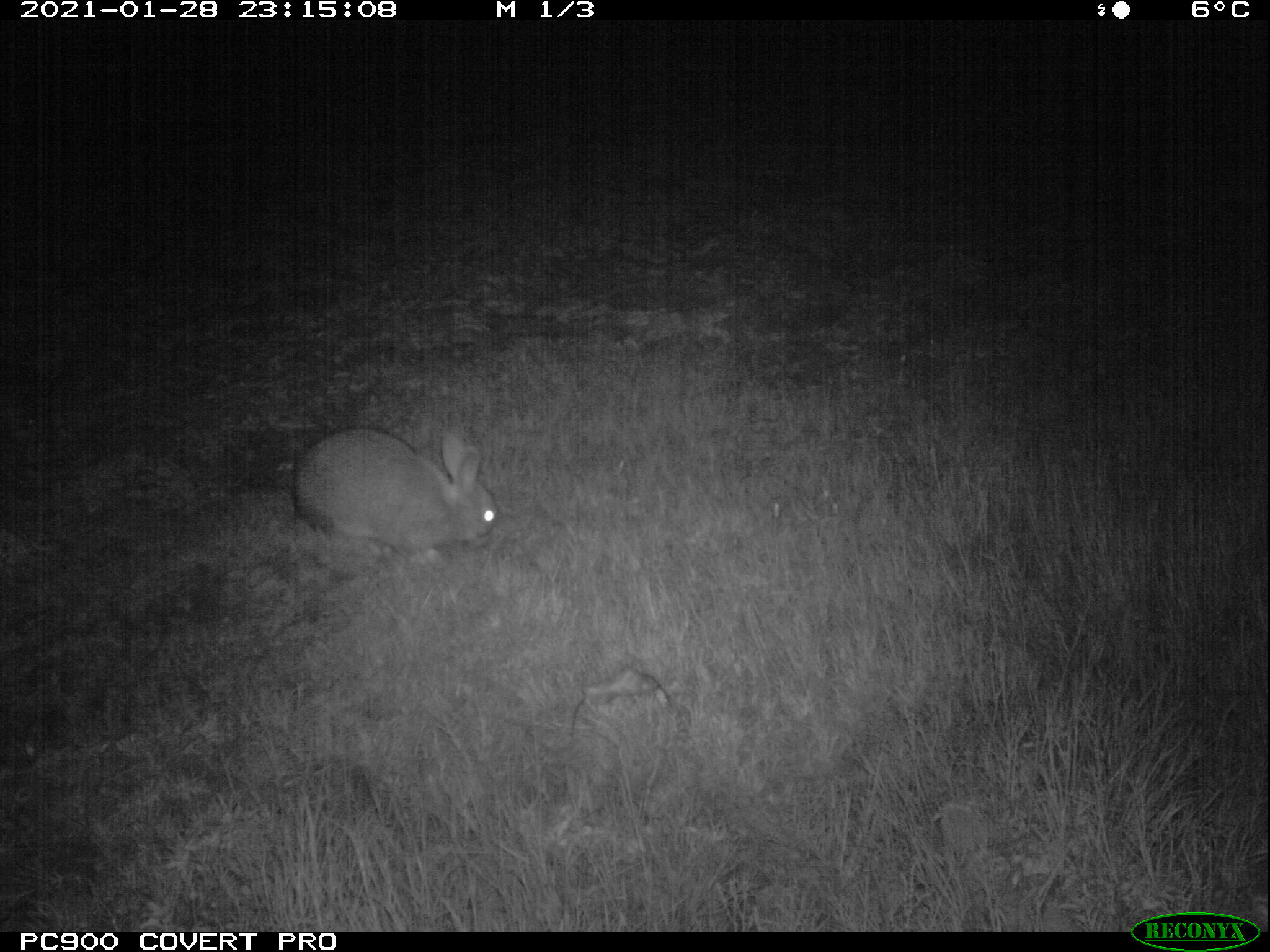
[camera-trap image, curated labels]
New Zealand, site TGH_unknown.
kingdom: Animalia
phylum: Chordata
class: Mammalia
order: Lagomorpha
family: Leporidae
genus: Oryctolagus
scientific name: Oryctolagus cuniculus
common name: european rabbit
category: rabbit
Rabbit (european rabbit) (Oryctolagus cuniculus).